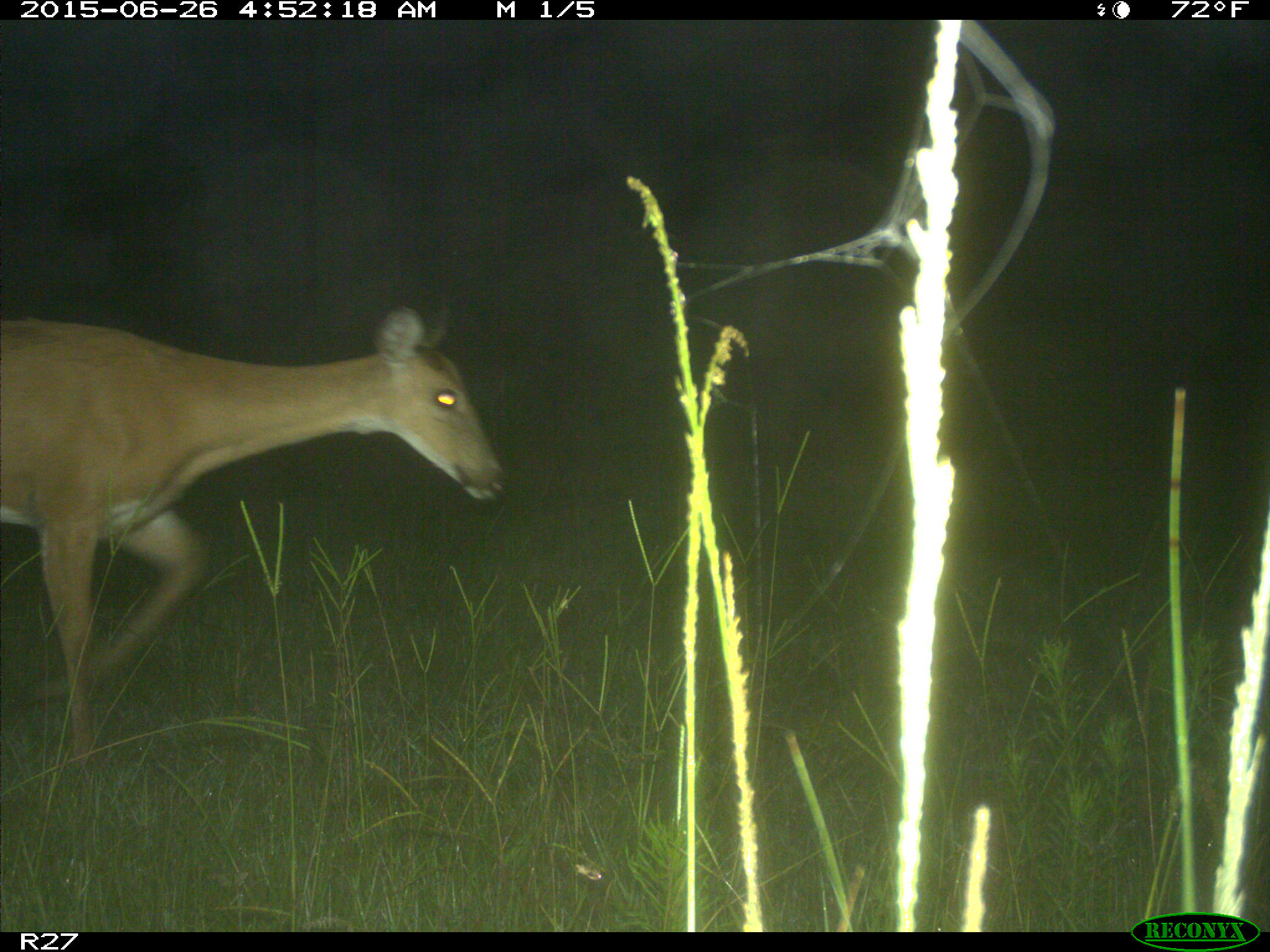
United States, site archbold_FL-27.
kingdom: Animalia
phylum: Chordata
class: Mammalia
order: Artiodactyla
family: Cervidae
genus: Odocoileus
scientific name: Odocoileus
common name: deer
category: unidentified deer